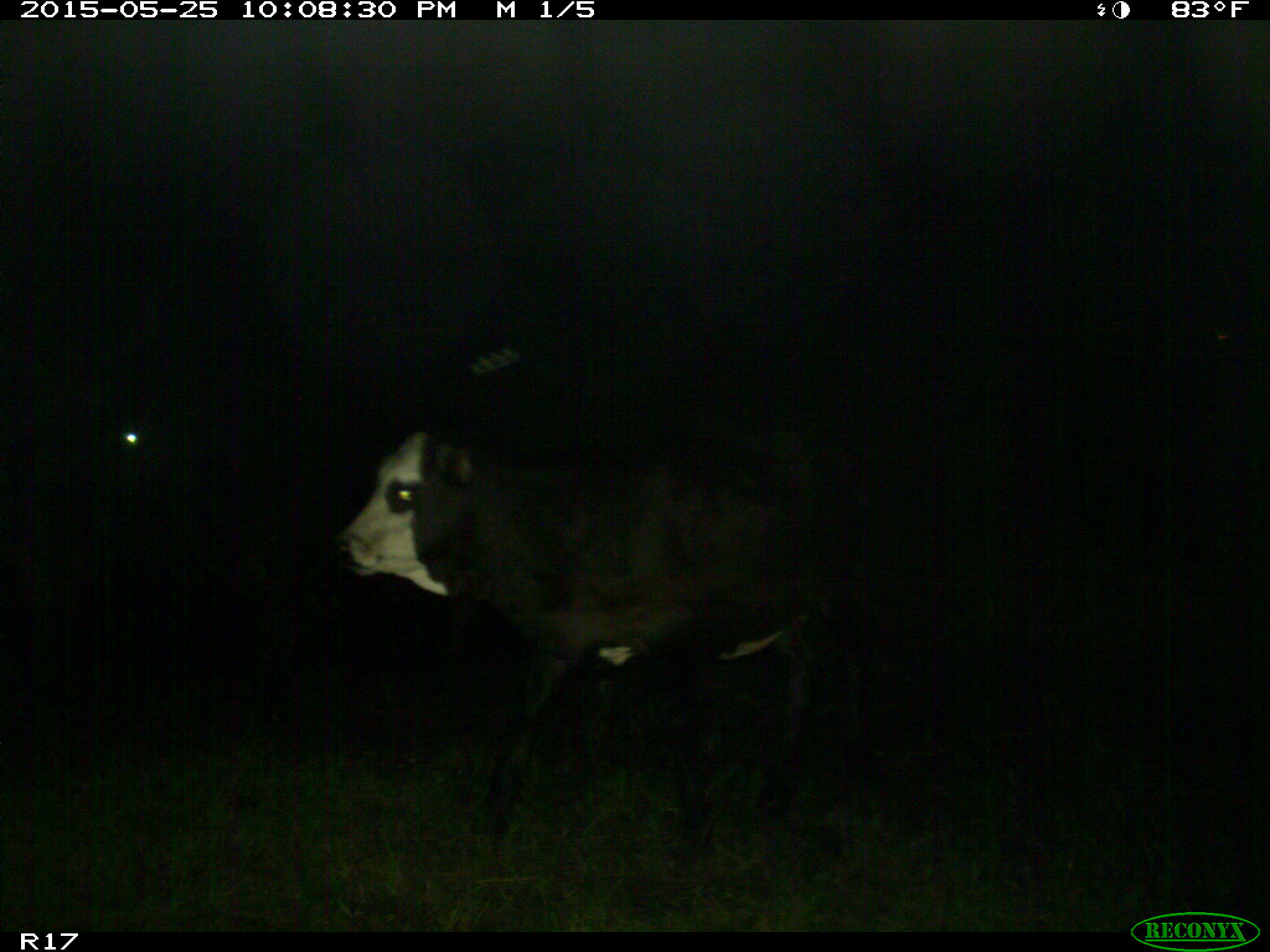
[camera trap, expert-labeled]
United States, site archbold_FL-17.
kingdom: Animalia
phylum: Chordata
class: Mammalia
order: Artiodactyla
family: Bovidae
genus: Bos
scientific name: Bos taurus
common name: domestic cow